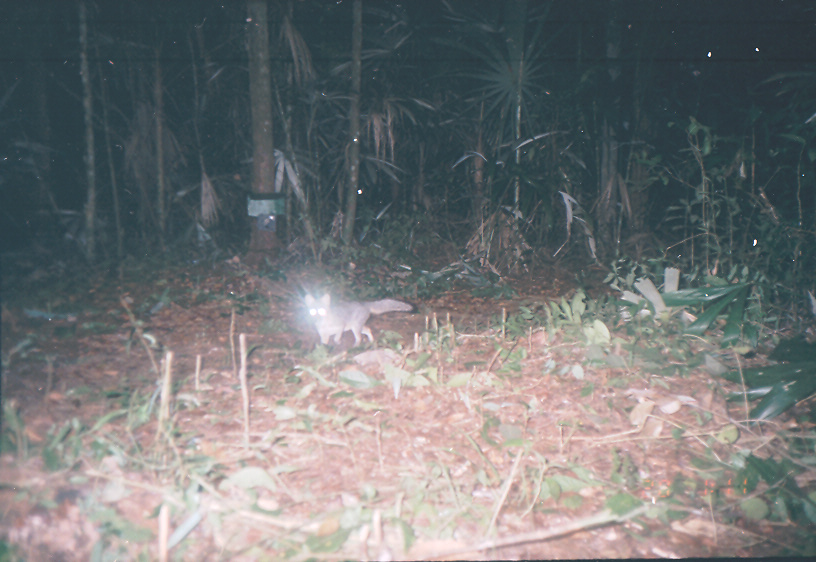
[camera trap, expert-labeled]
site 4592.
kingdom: Animalia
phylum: Chordata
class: Mammalia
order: Carnivora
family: Canidae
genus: Urocyon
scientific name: Urocyon cinereoargenteus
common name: gray fox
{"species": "Urocyon cinereoargenteus (gray fox)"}